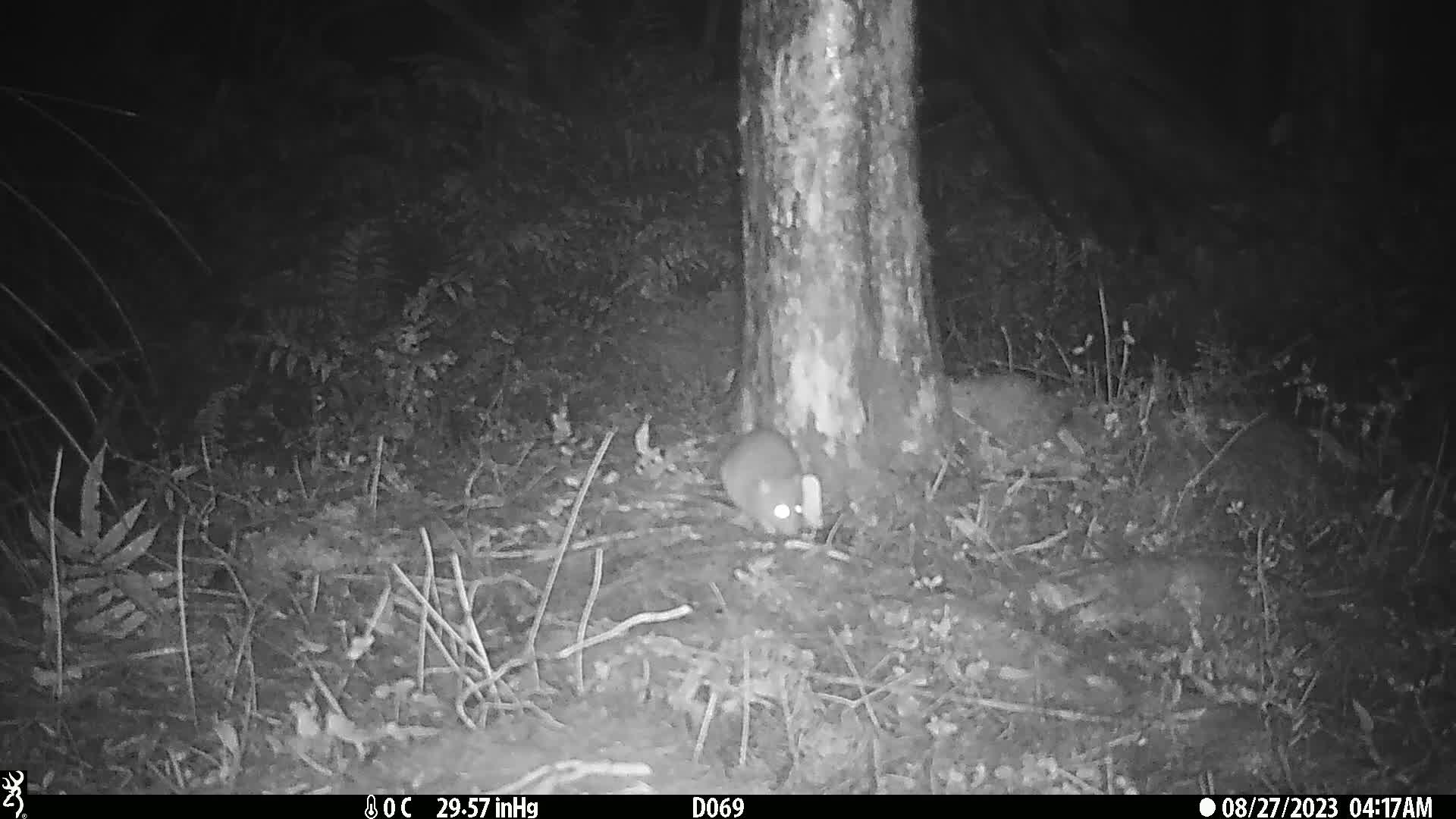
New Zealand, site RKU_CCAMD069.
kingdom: Animalia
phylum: Chordata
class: Mammalia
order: Rodentia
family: Muridae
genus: Rattus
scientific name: Rattus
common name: rat